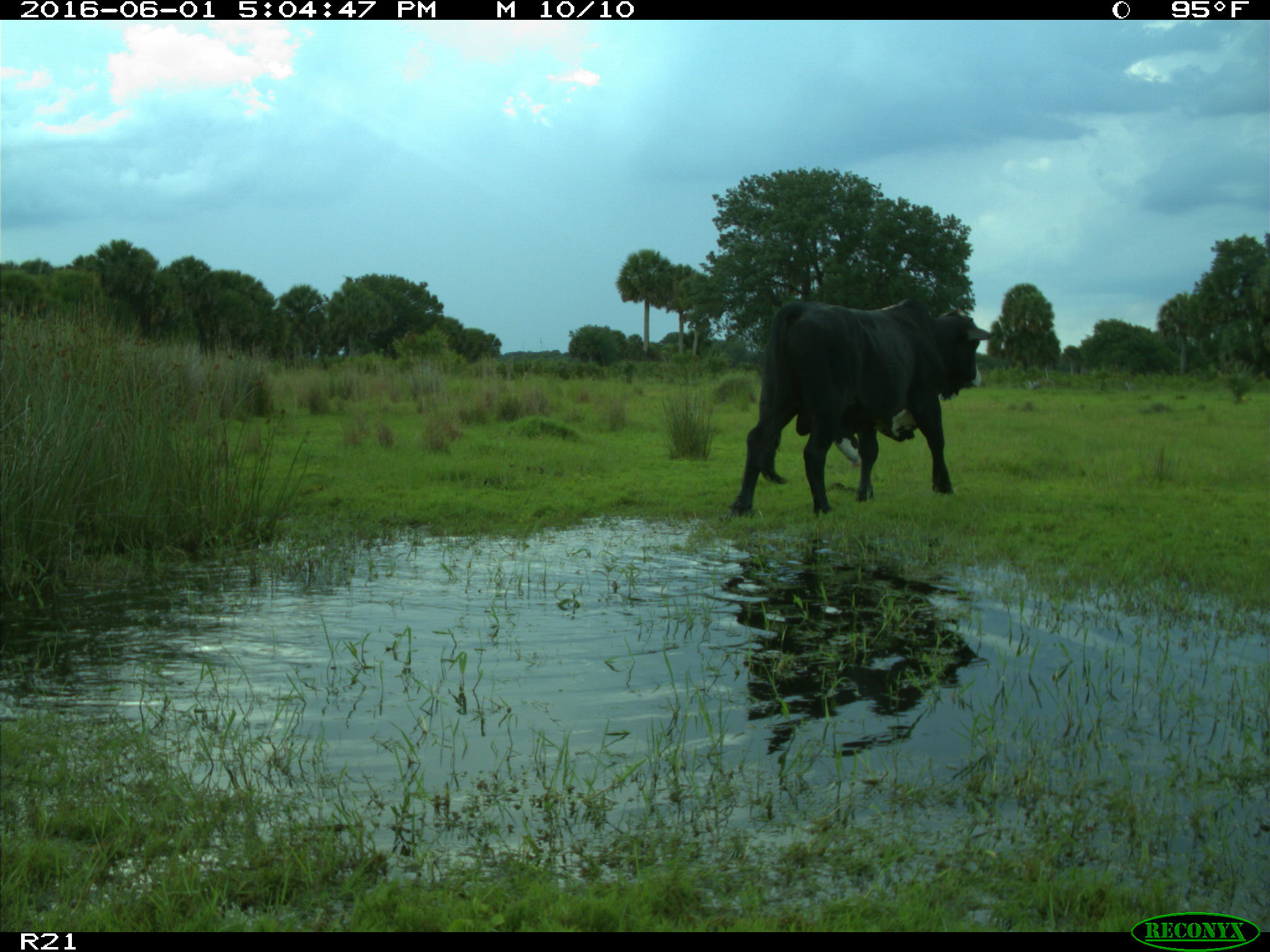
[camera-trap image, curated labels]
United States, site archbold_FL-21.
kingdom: Animalia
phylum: Chordata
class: Mammalia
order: Artiodactyla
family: Bovidae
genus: Bos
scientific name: Bos taurus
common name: domestic cow